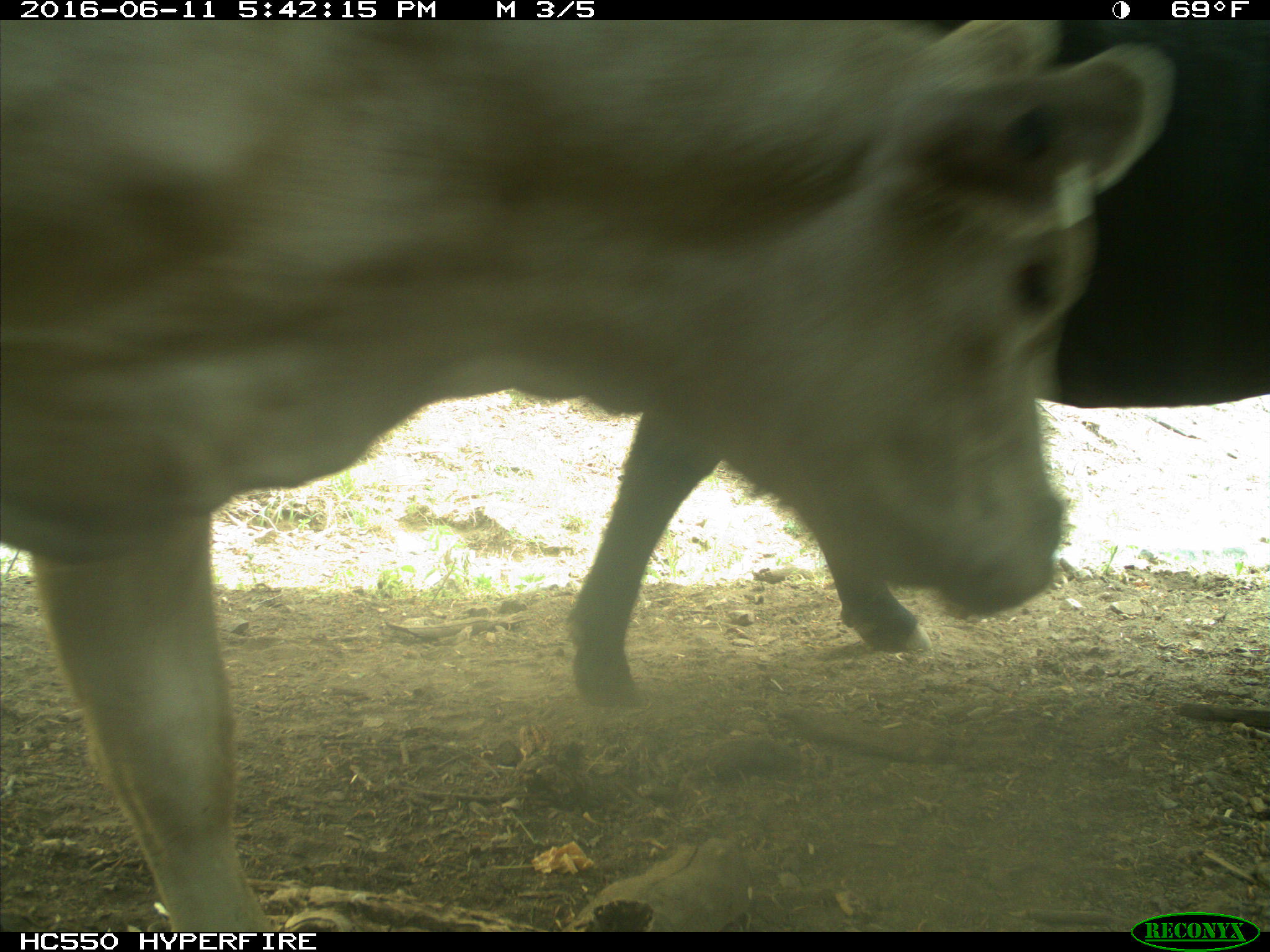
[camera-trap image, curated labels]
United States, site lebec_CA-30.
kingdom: Animalia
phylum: Chordata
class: Mammalia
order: Artiodactyla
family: Bovidae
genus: Bos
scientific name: Bos taurus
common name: domestic cow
Bos taurus (domestic cow).